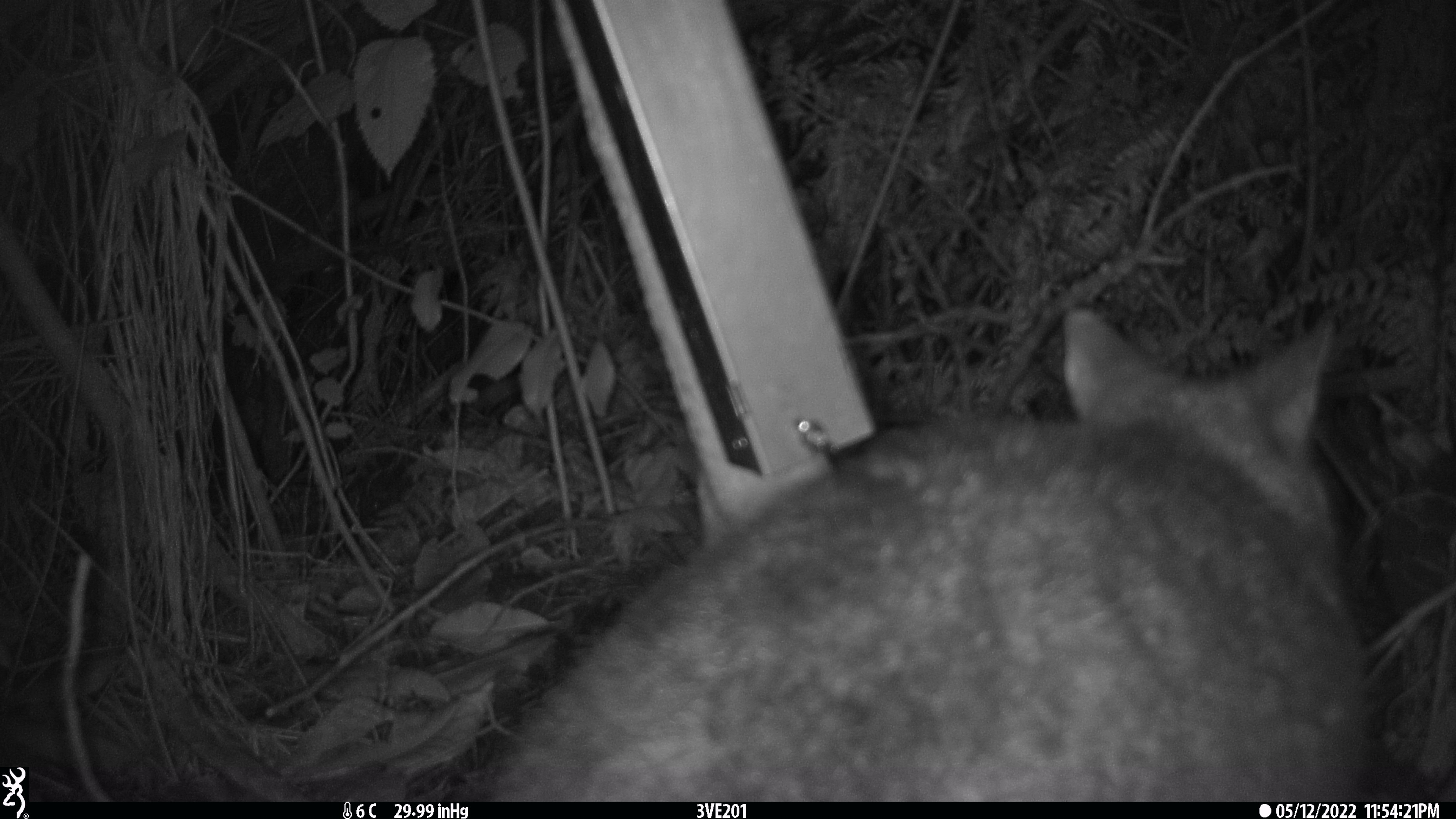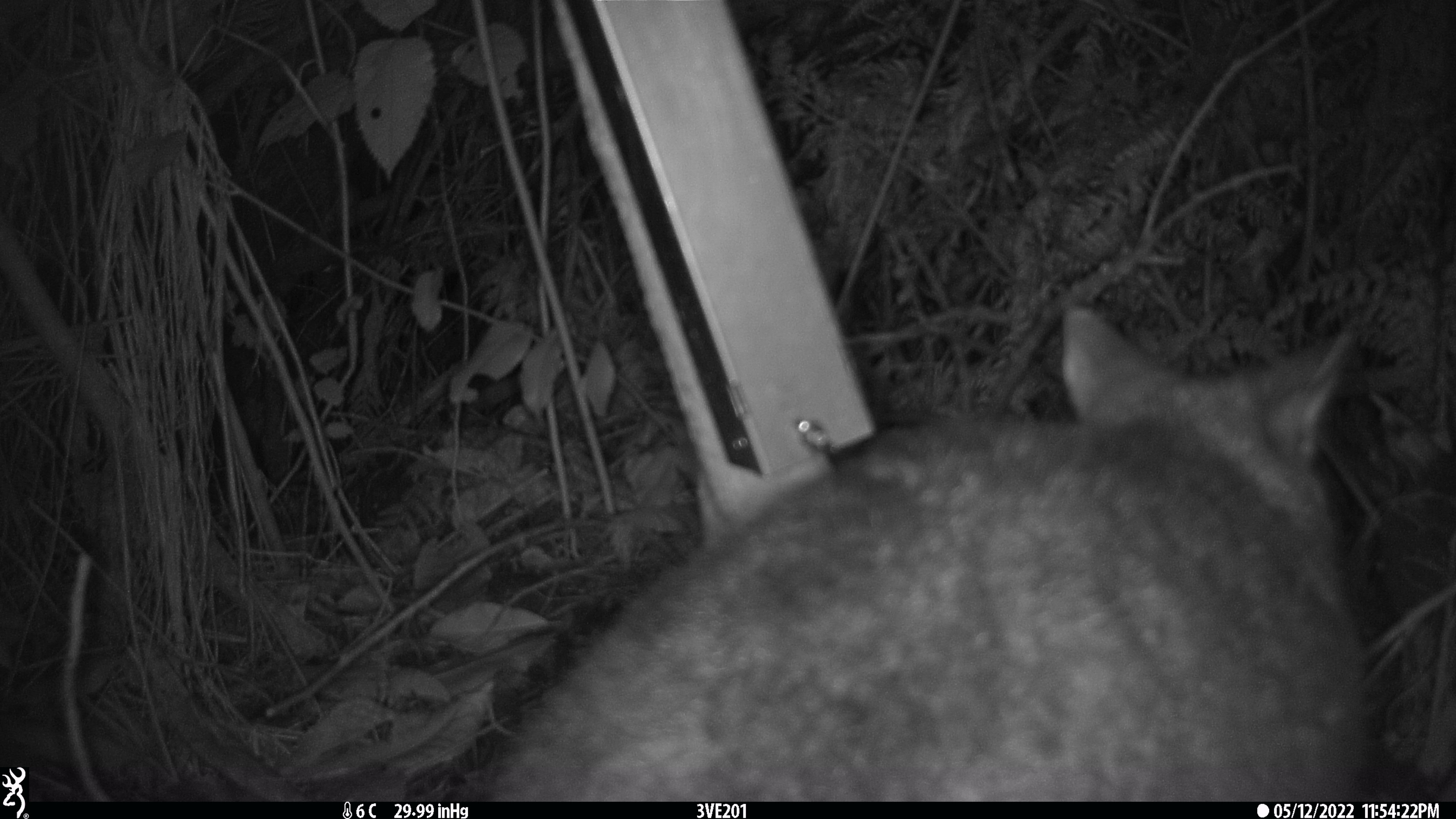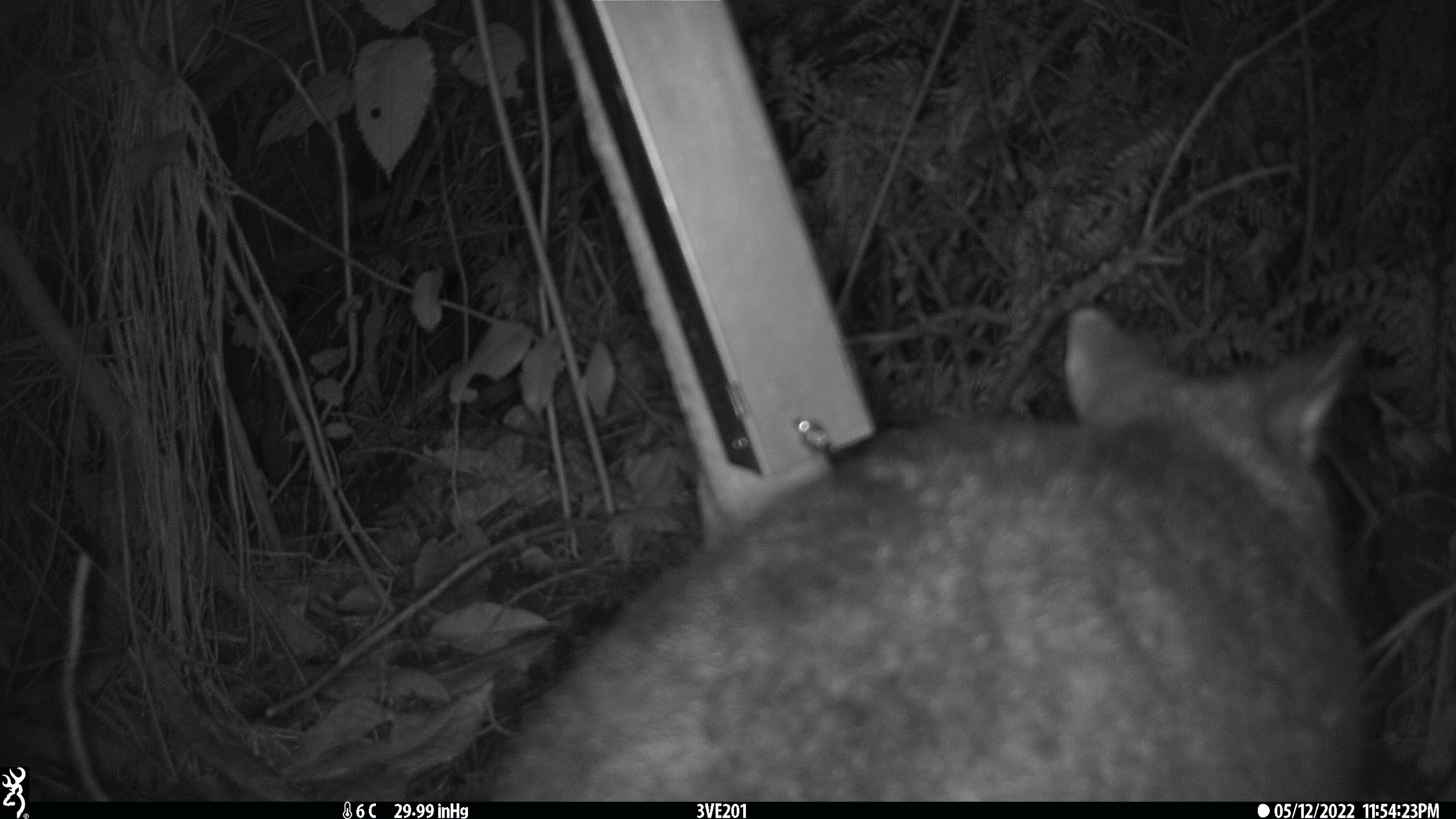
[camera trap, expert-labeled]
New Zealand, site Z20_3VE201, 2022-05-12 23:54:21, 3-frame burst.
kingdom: Animalia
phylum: Chordata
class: Mammalia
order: Diprotodontia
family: Phalangeridae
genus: Trichosurus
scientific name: Trichosurus vulpecula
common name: common brushtail possum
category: possum